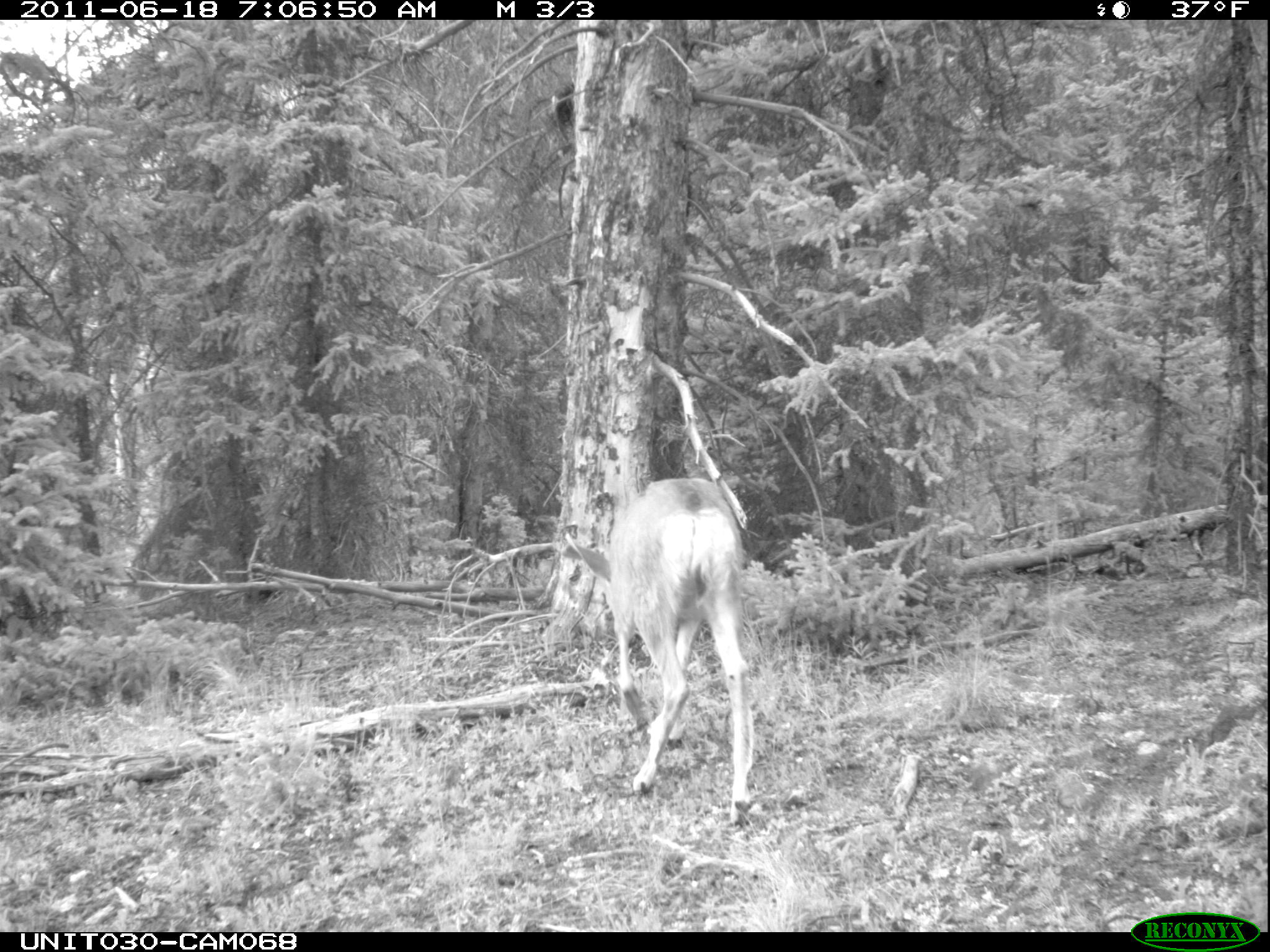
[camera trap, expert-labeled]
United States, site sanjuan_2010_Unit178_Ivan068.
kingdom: Animalia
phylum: Chordata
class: Mammalia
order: Artiodactyla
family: Cervidae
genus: Odocoileus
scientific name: Odocoileus hemionus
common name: mule deer